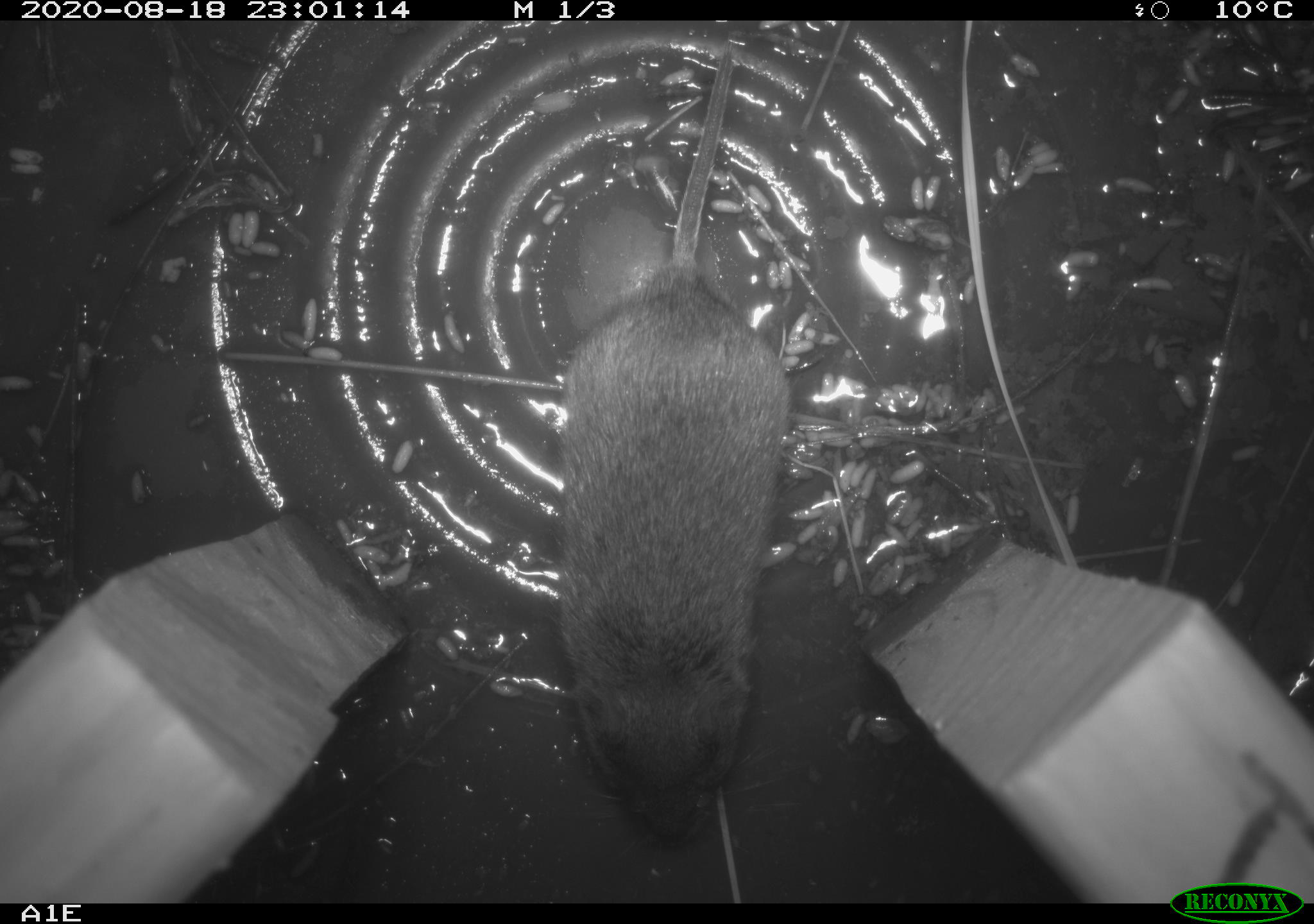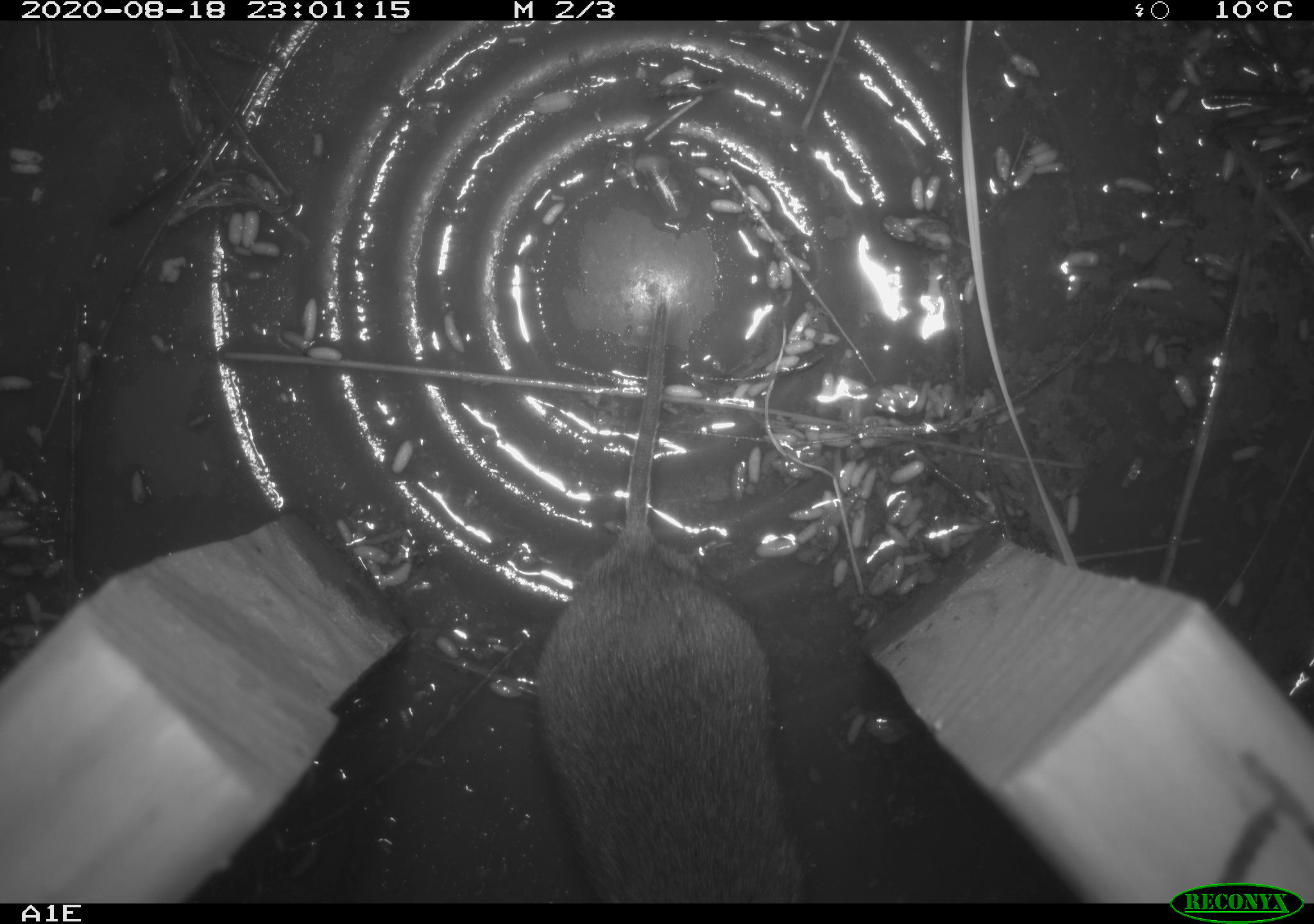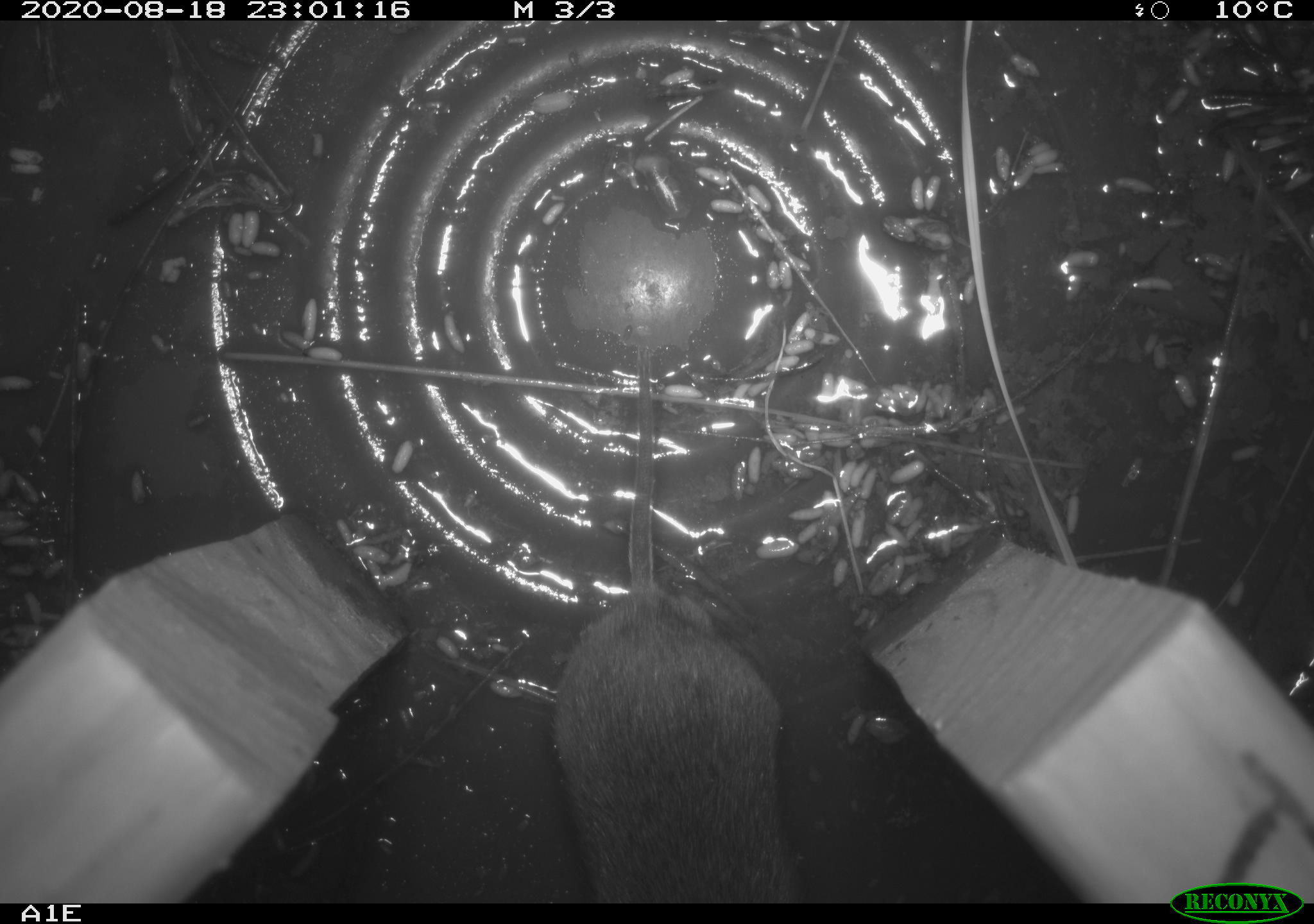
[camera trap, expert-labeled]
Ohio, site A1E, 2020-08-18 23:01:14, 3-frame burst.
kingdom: Animalia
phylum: Chordata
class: Mammalia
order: Rodentia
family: Cricetidae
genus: Microtus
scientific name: Microtus pennsylvanicus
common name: meadow vole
Meadow vole (Microtus pennsylvanicus).